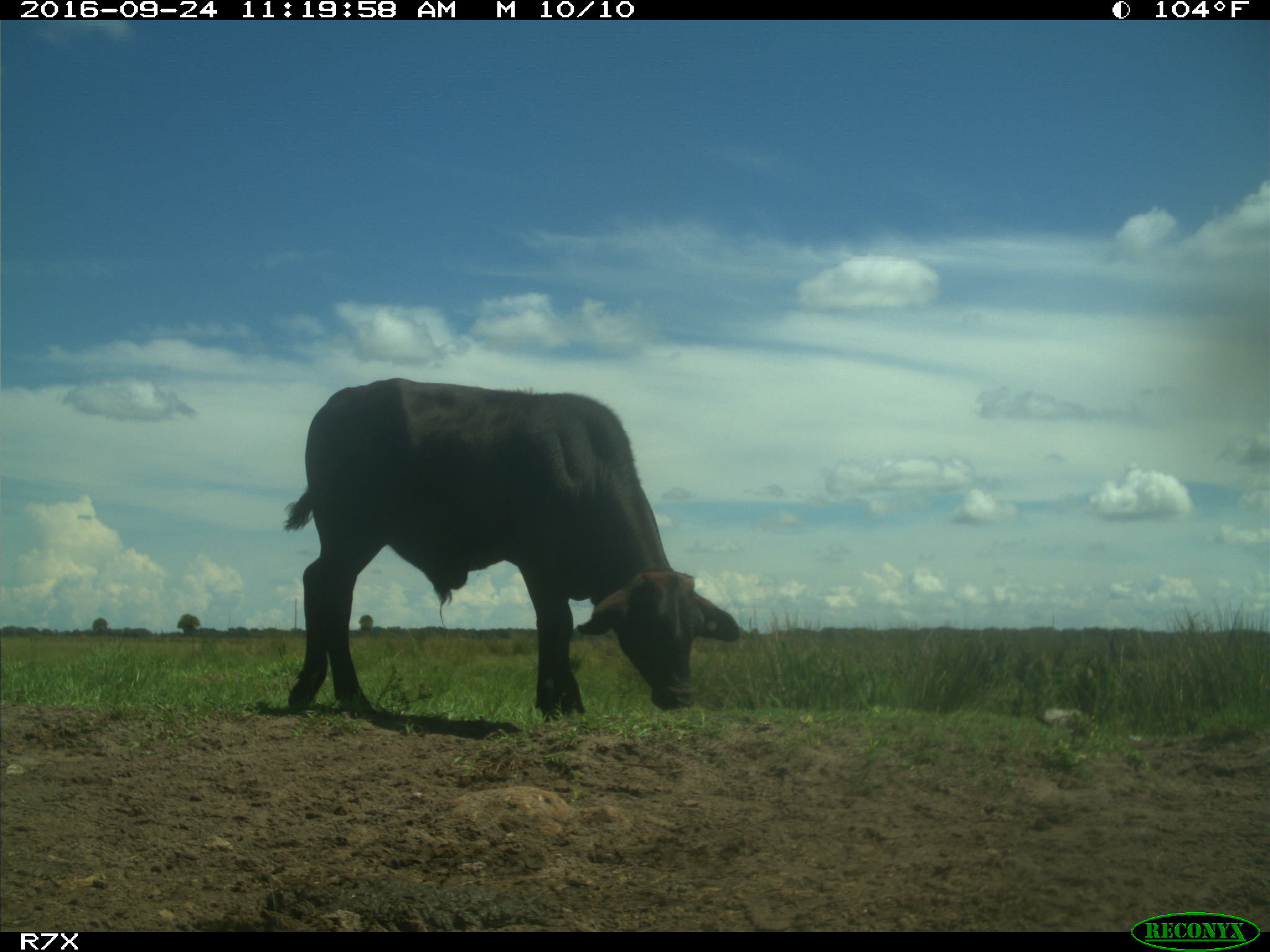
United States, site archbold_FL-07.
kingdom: Animalia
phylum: Chordata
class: Mammalia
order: Artiodactyla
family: Bovidae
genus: Bos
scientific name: Bos taurus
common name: domestic cow